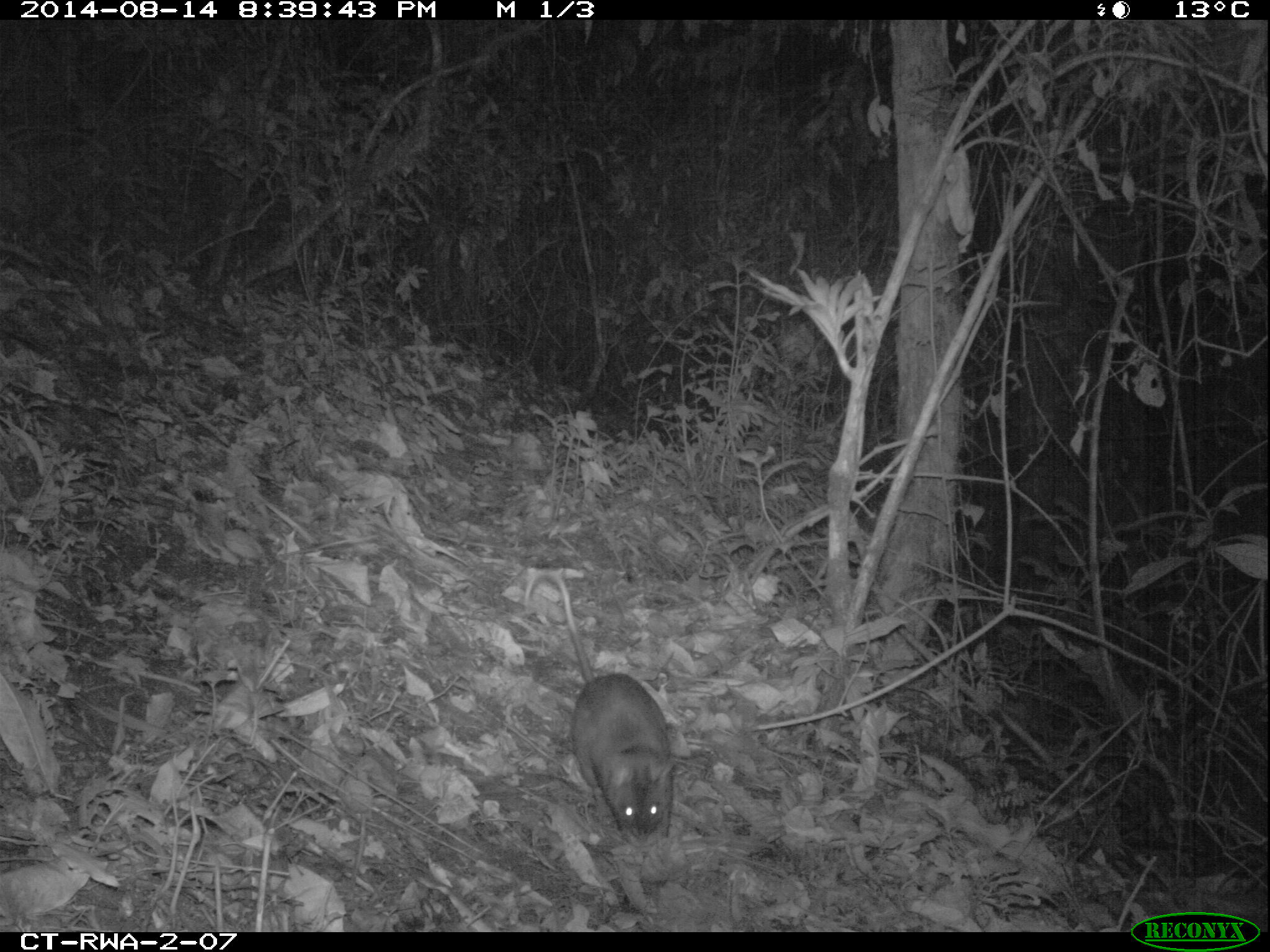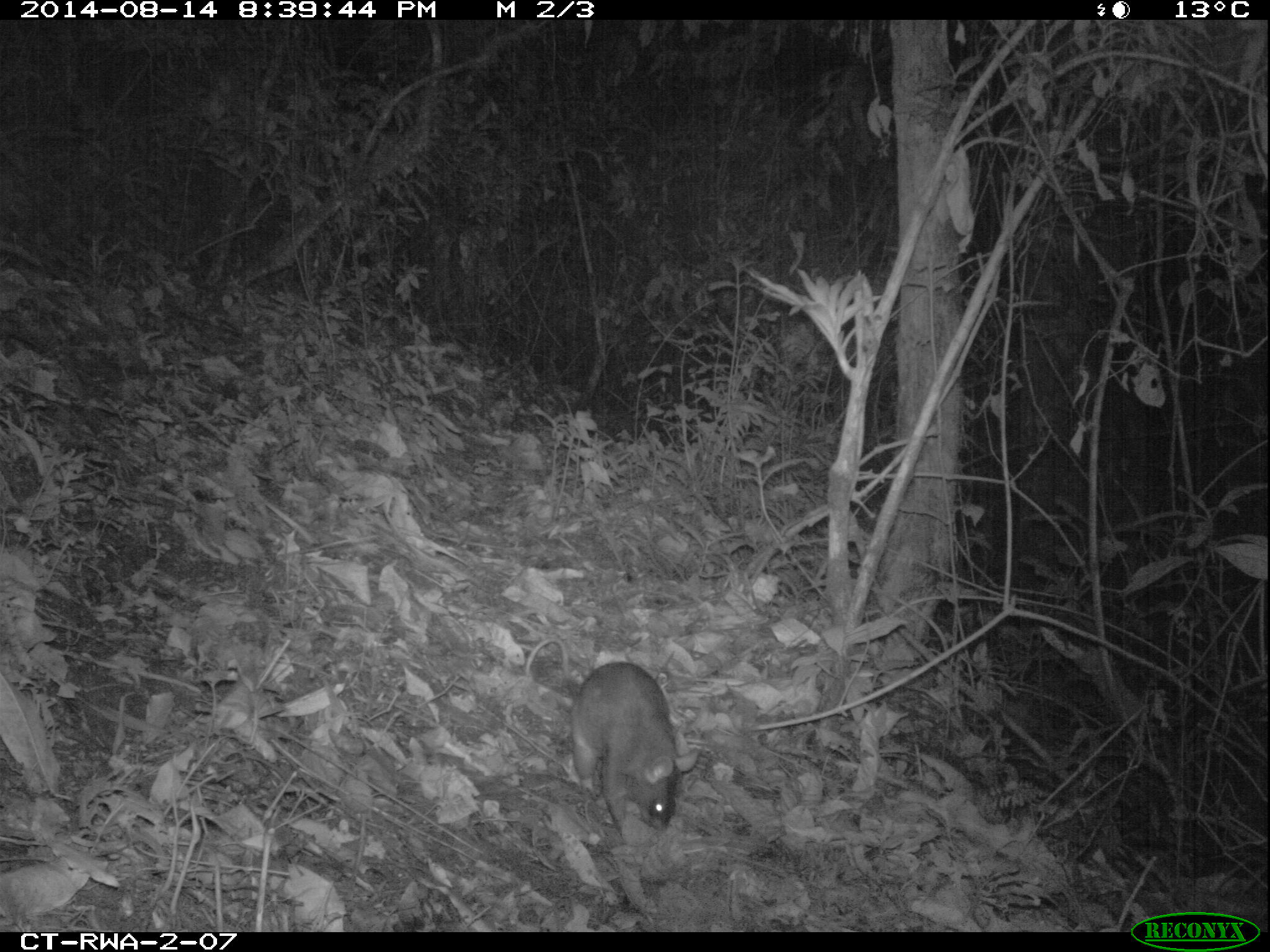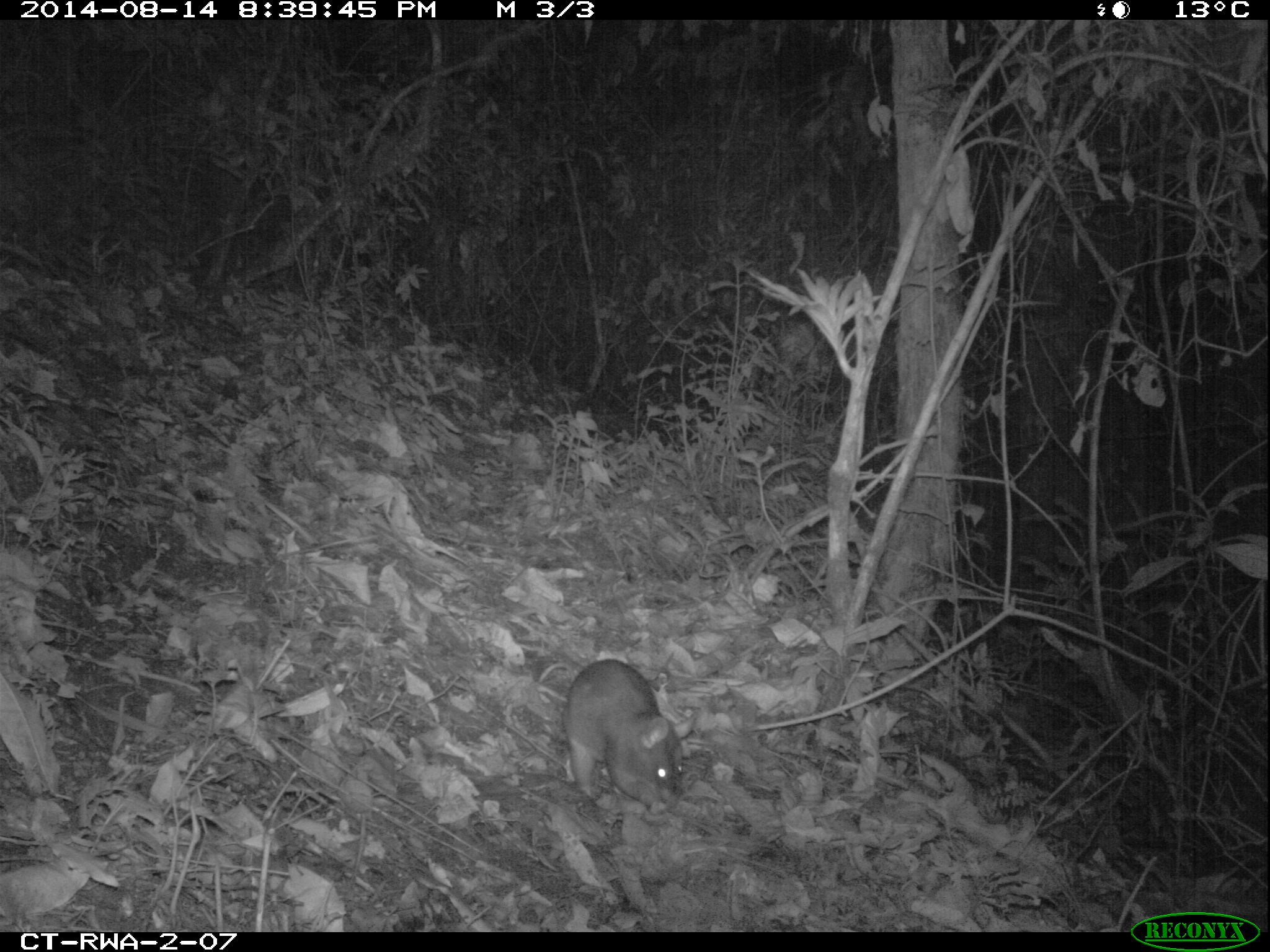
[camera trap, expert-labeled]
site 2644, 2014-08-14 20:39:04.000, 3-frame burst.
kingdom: Animalia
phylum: Chordata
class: Mammalia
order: Rodentia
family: Nesomyidae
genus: Cricetomys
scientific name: Cricetomys gambianus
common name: african giant pouched rat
Cricetomys gambianus (african giant pouched rat), count 1.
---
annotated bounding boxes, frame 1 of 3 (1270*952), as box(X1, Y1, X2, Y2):
cricetomys gambianus: box(520, 566, 676, 851)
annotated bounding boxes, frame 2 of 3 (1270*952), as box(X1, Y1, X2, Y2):
cricetomys gambianus: box(571, 661, 697, 834)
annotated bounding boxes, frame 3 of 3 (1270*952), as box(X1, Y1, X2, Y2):
cricetomys gambianus: box(559, 656, 687, 822)